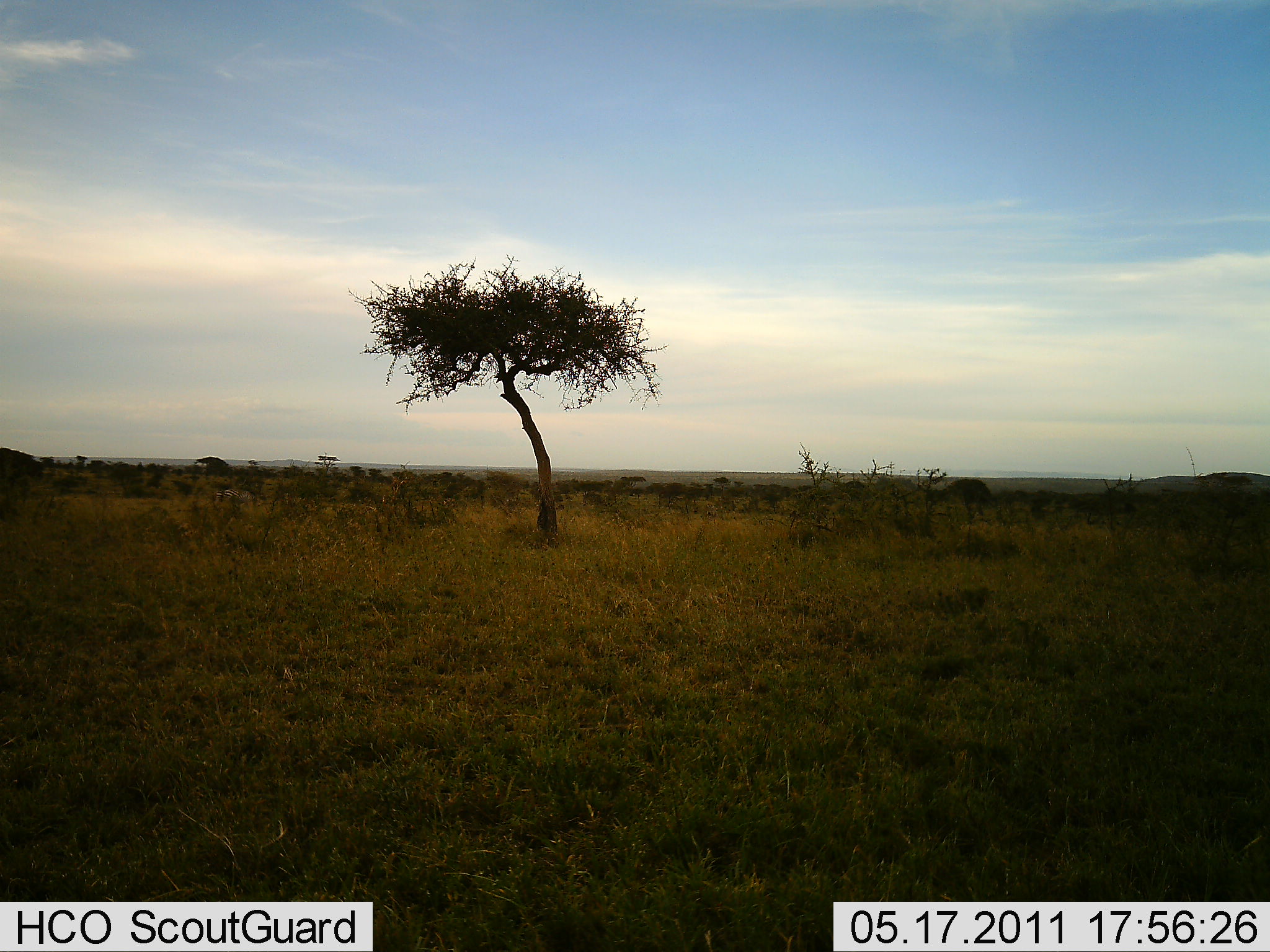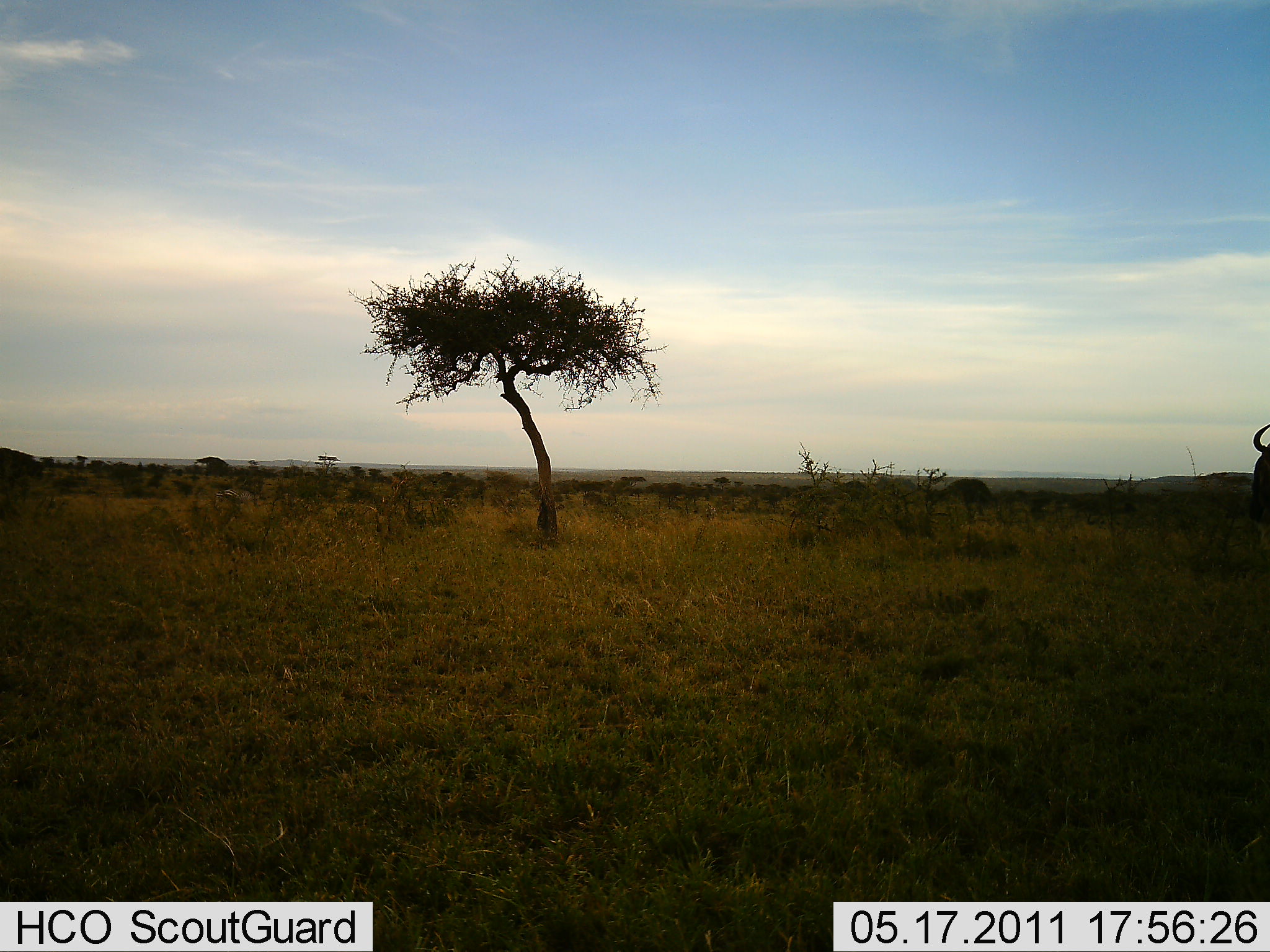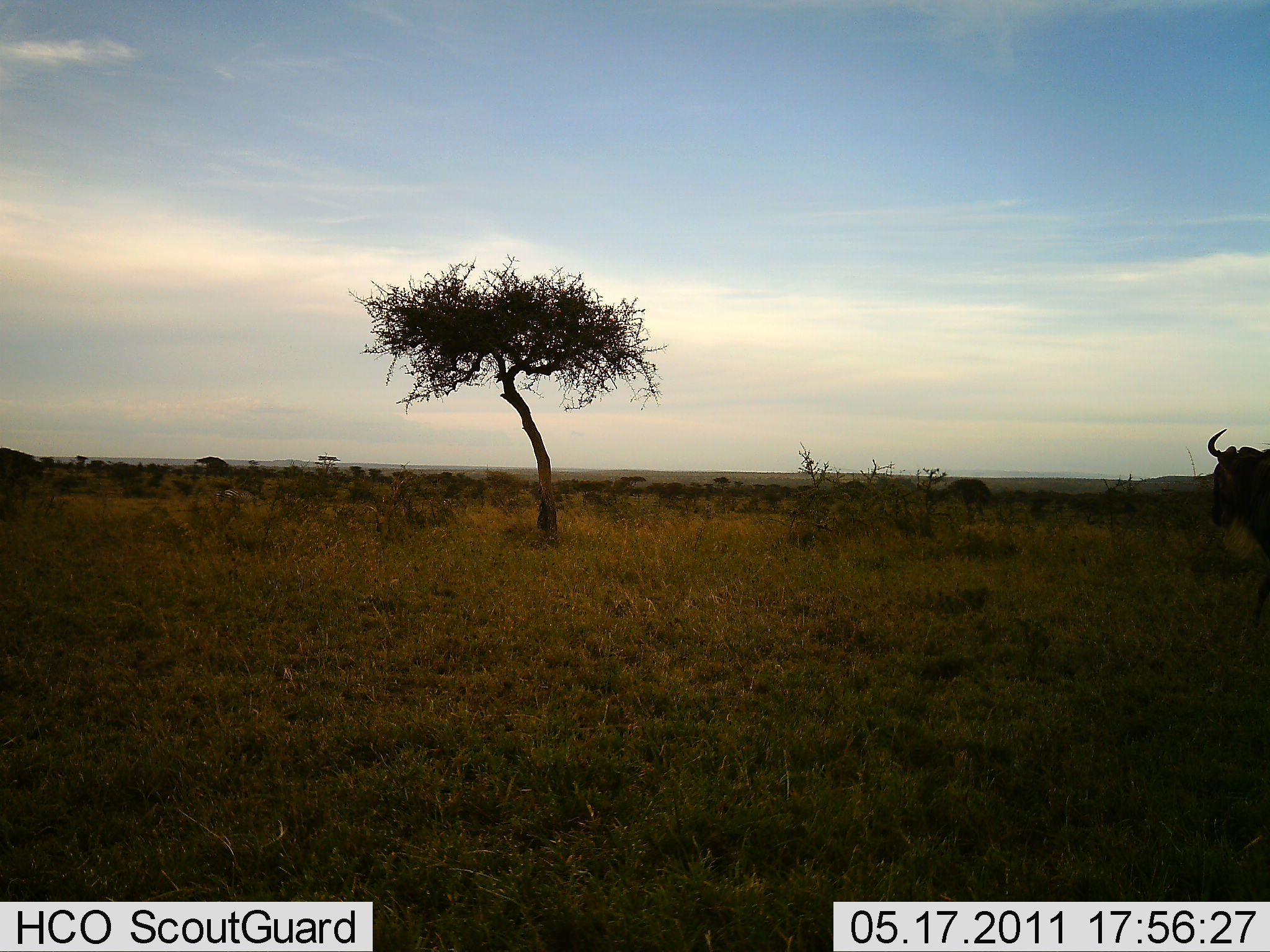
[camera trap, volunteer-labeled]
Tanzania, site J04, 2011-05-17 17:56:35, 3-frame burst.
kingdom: Animalia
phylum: Chordata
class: Mammalia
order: Artiodactyla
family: Bovidae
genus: Connochaetes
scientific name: Connochaetes taurinus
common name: blue wildebeest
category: wildebeest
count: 1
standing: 0%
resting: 0%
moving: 100%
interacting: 0%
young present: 0%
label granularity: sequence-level